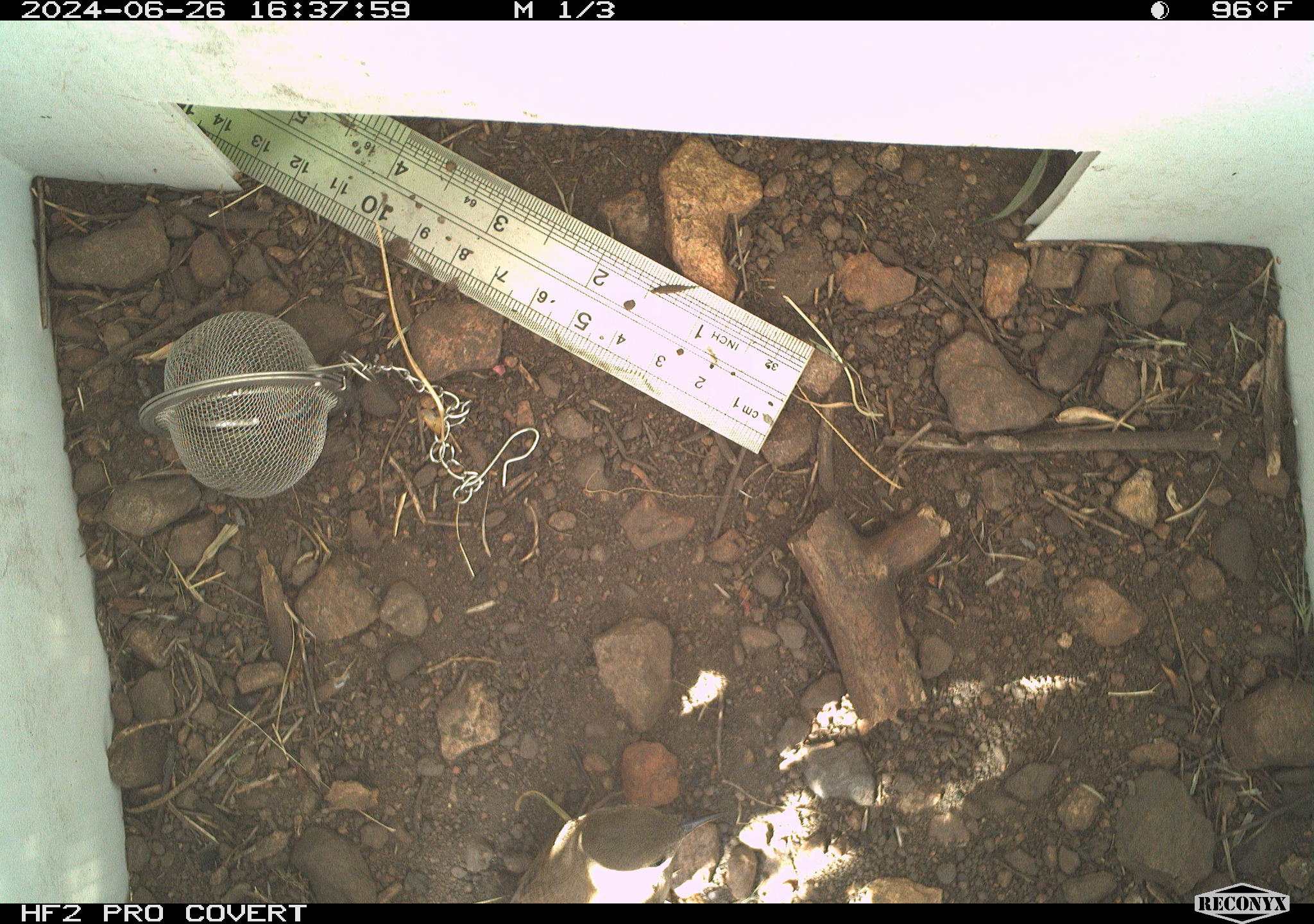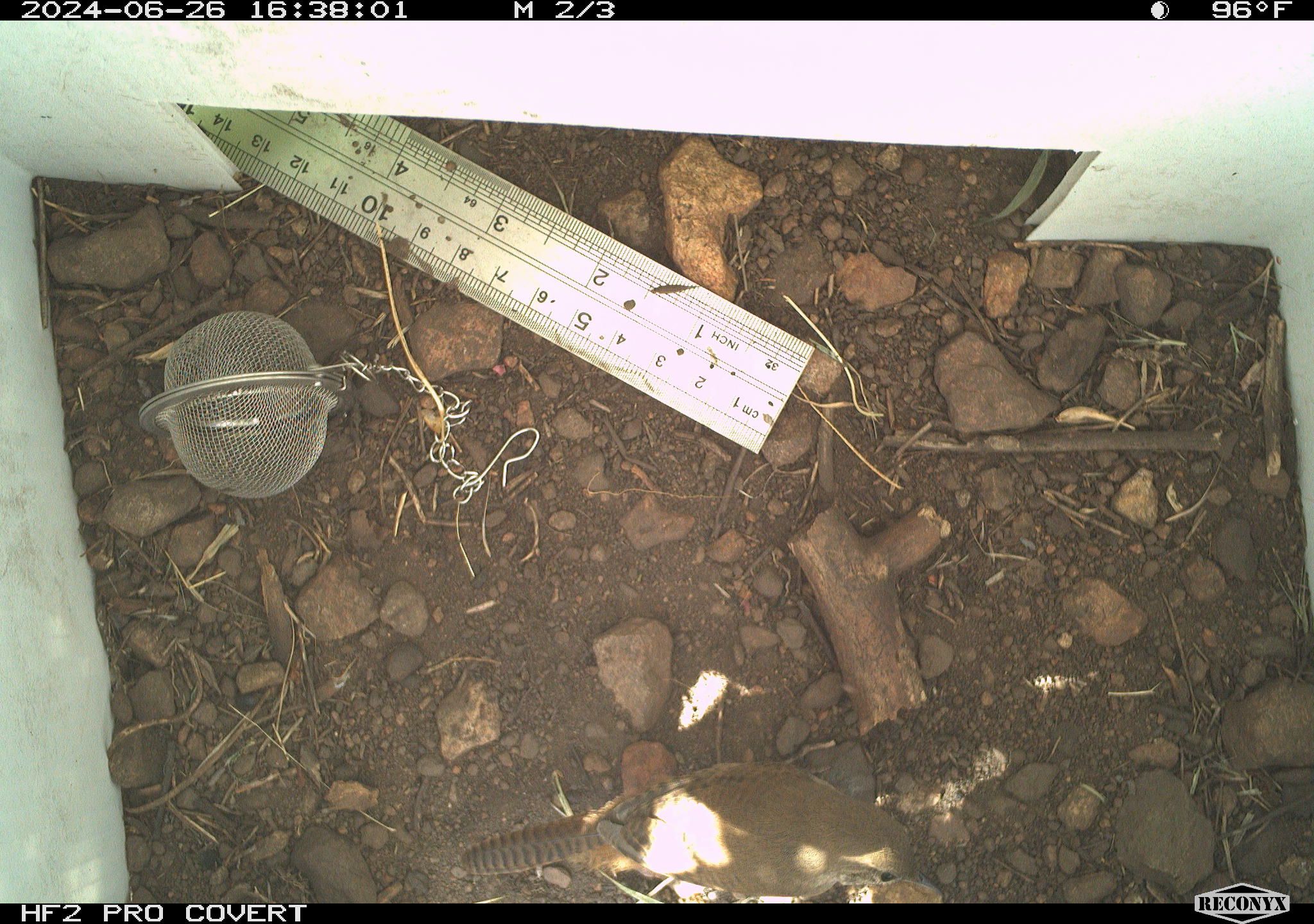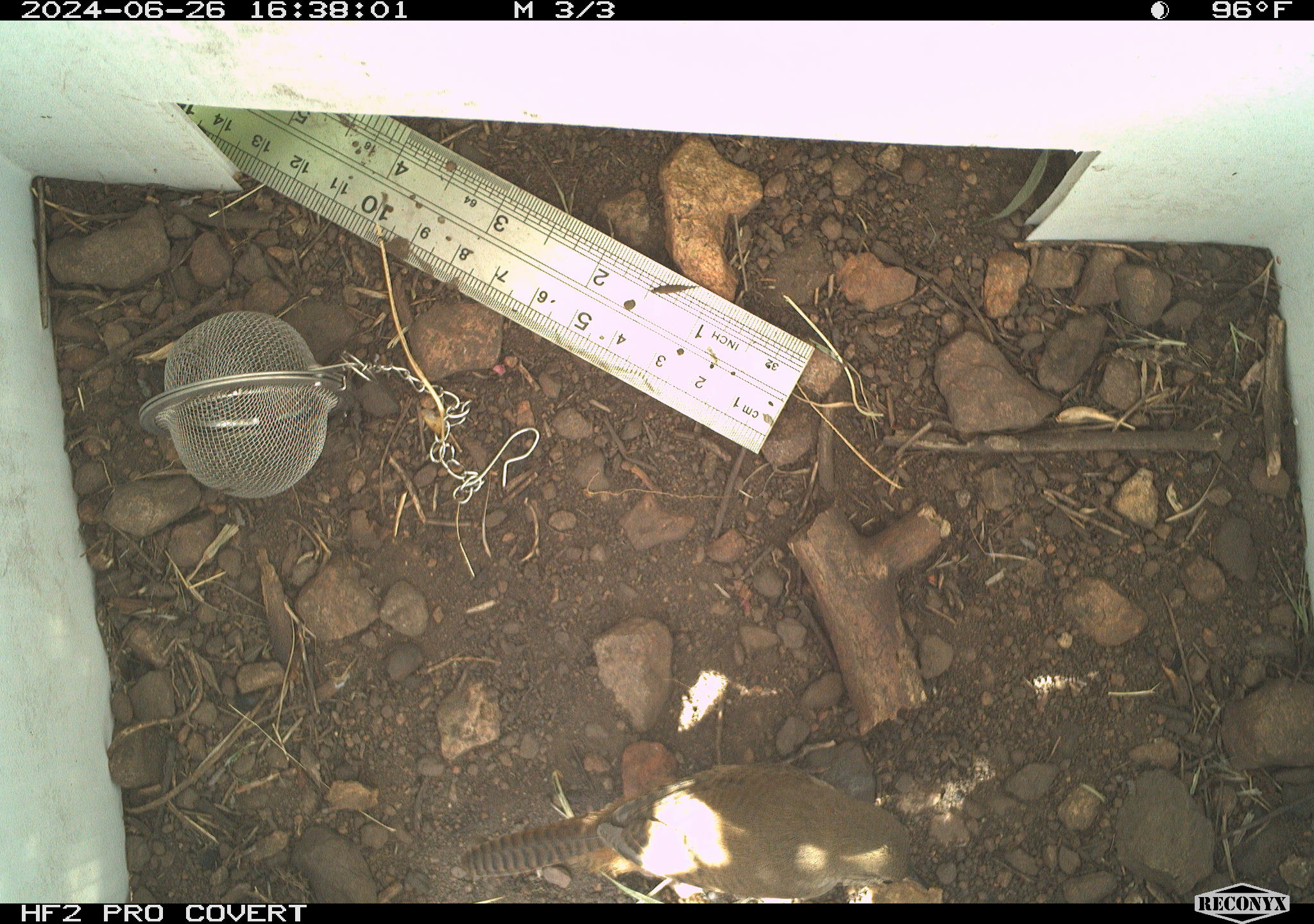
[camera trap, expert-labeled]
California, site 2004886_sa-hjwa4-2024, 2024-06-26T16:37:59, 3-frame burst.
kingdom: Animalia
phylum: Chordata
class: Aves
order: Passeriformes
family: Troglodytidae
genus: Troglodytes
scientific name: Troglodytes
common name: house wrens, winter wrens, and allies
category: troglodytes species